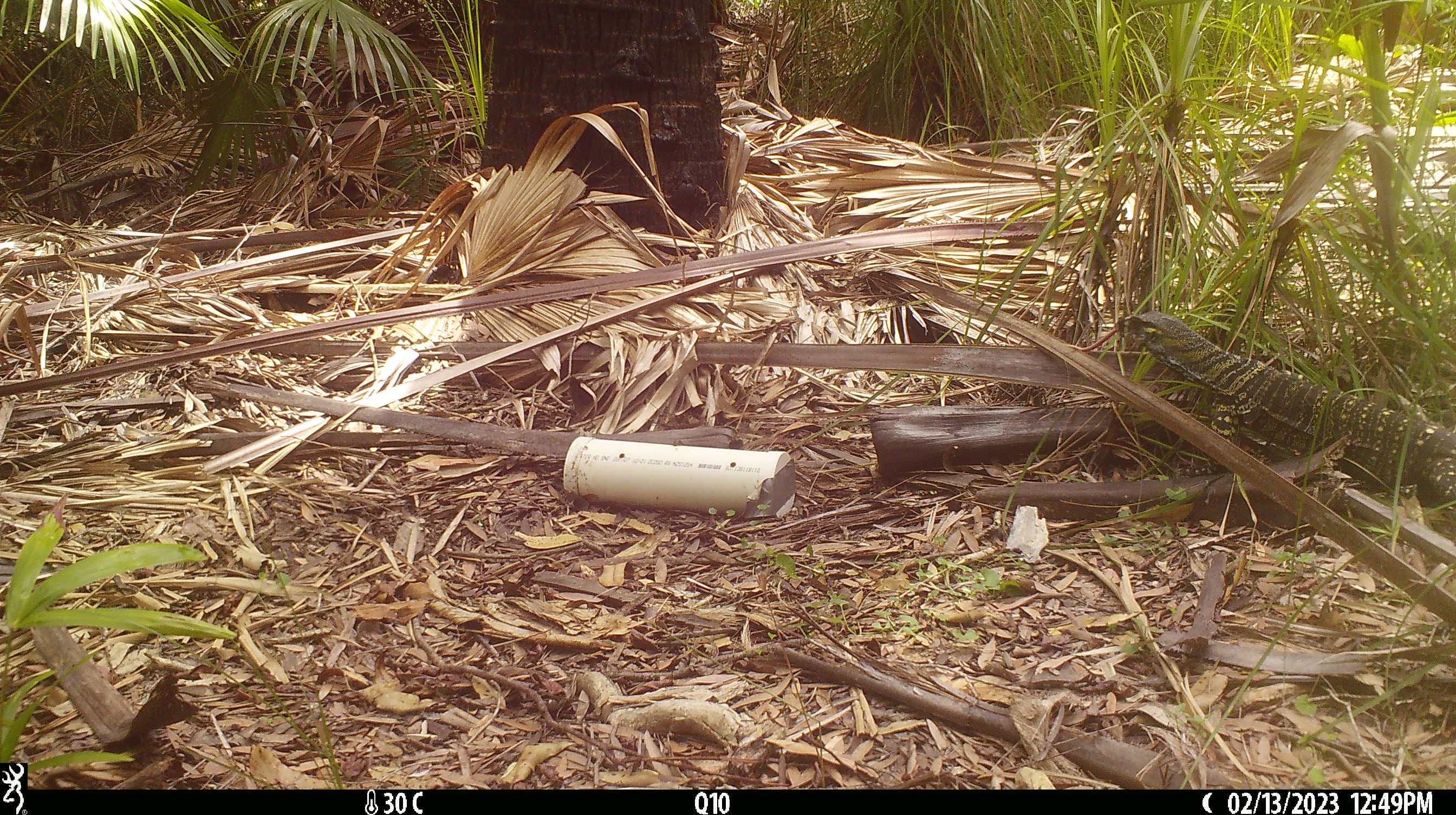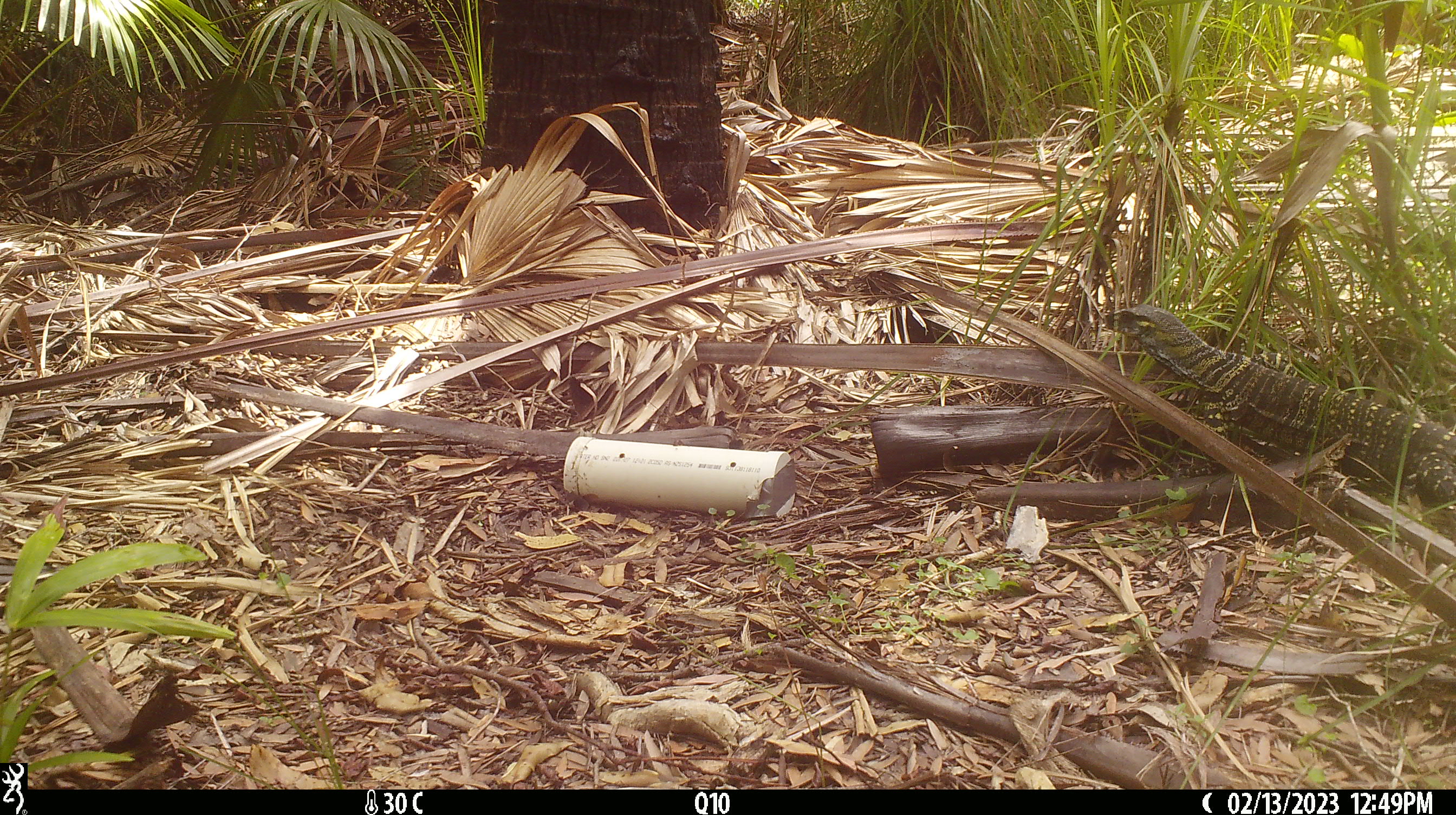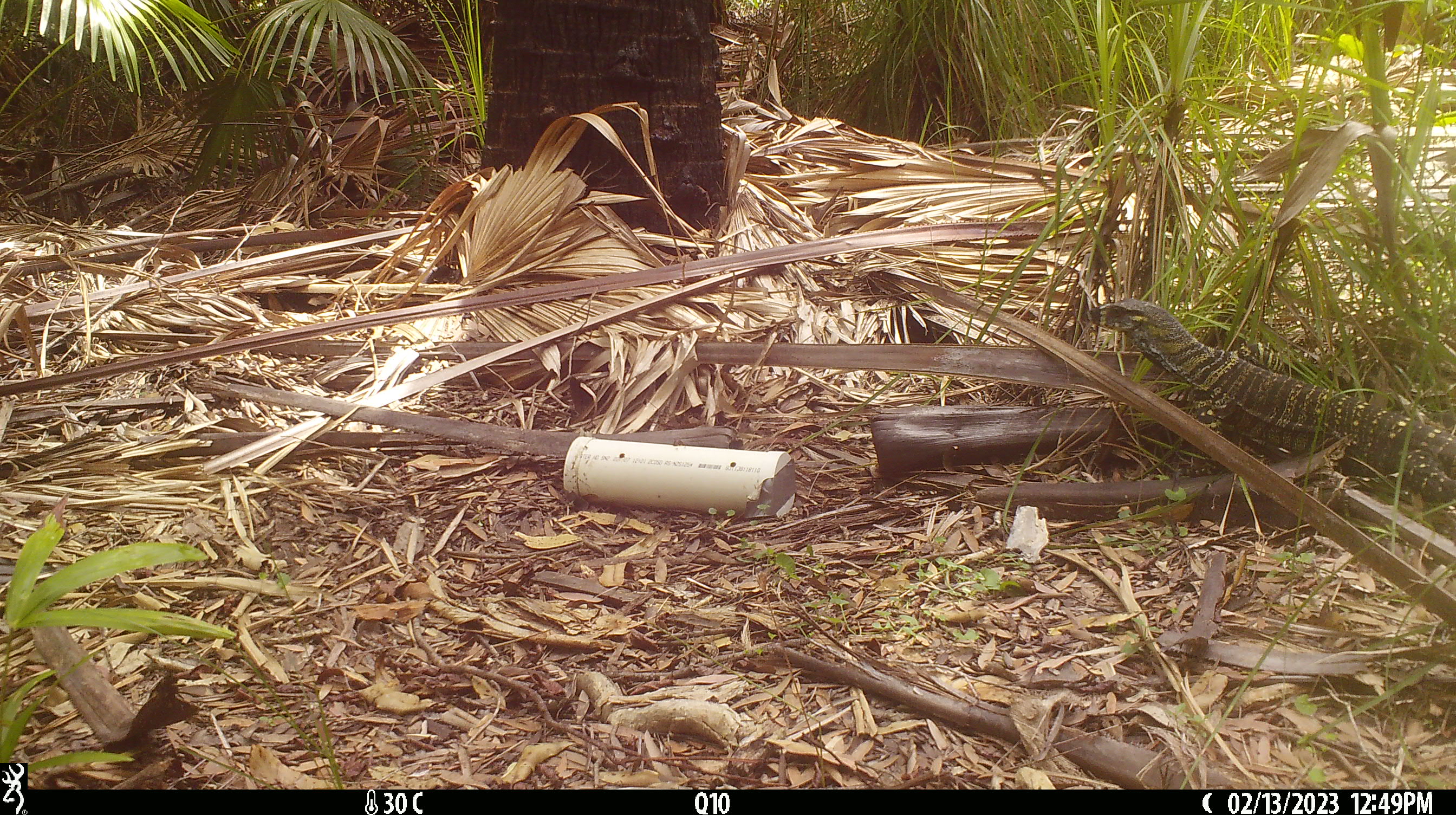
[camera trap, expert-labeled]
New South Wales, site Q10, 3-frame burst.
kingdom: Animalia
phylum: Chordata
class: Reptilia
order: Squamata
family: Varanidae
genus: Varanus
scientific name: Varanus varius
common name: lace monitor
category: goanna